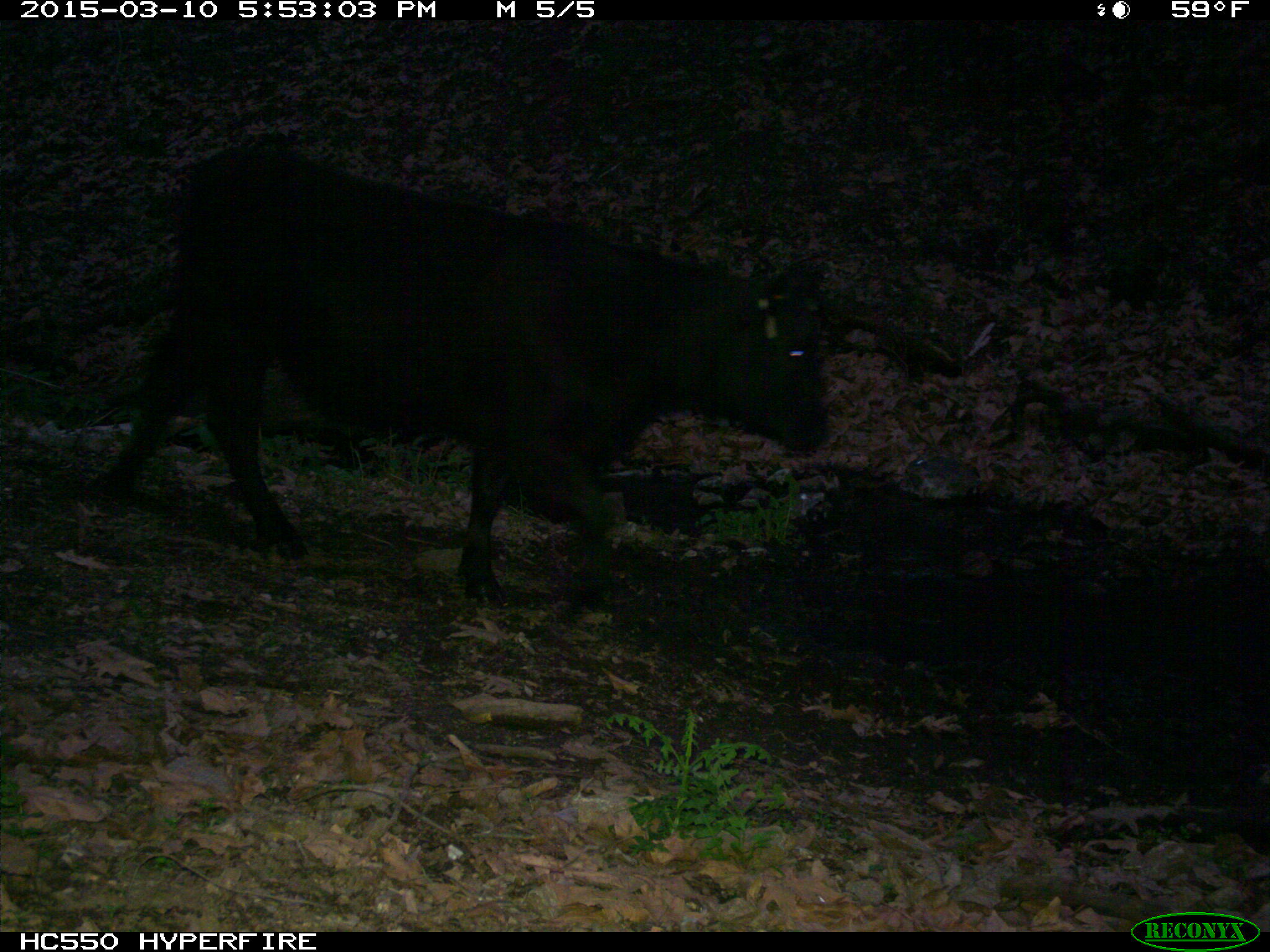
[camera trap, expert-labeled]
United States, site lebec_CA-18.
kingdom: Animalia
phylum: Chordata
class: Mammalia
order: Artiodactyla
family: Bovidae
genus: Bos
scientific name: Bos taurus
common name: domestic cow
Bos taurus (domestic cow).